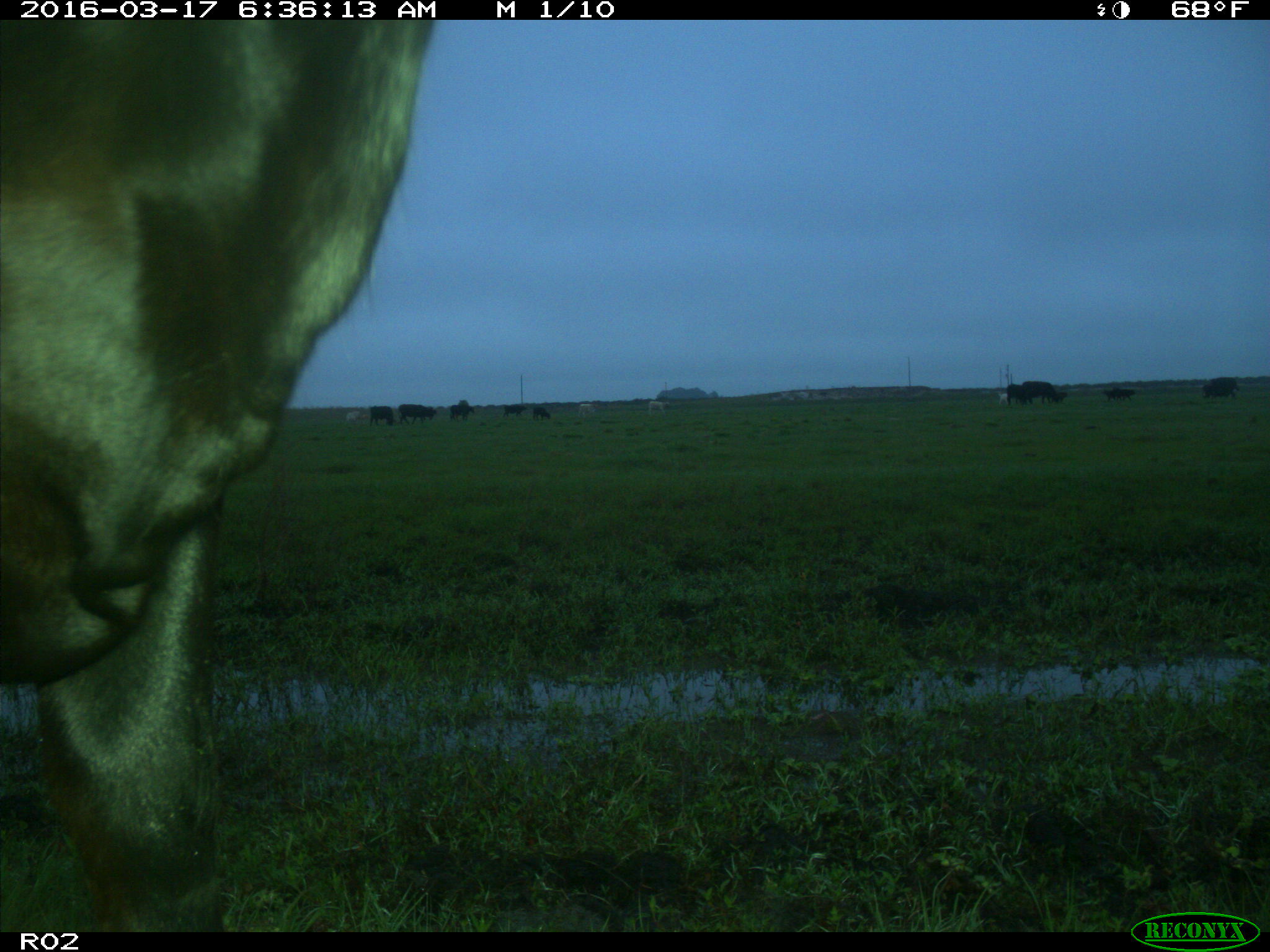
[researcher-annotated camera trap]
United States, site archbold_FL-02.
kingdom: Animalia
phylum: Chordata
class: Mammalia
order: Artiodactyla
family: Bovidae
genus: Bos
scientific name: Bos taurus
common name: domestic cow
Bos taurus (domestic cow).